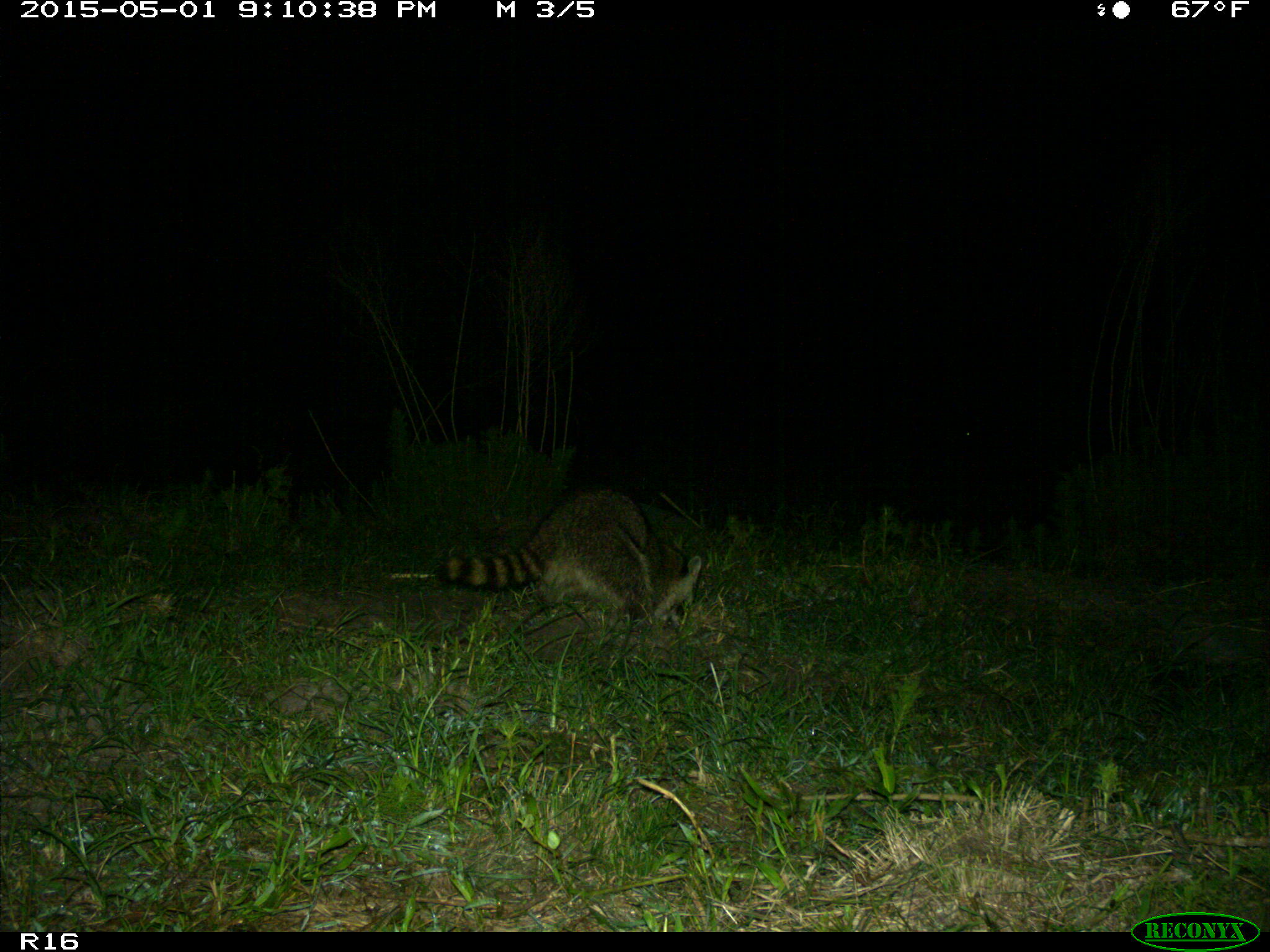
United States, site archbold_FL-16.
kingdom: Animalia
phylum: Chordata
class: Mammalia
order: Carnivora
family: Procyonidae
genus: Procyon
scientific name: Procyon lotor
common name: common raccoon